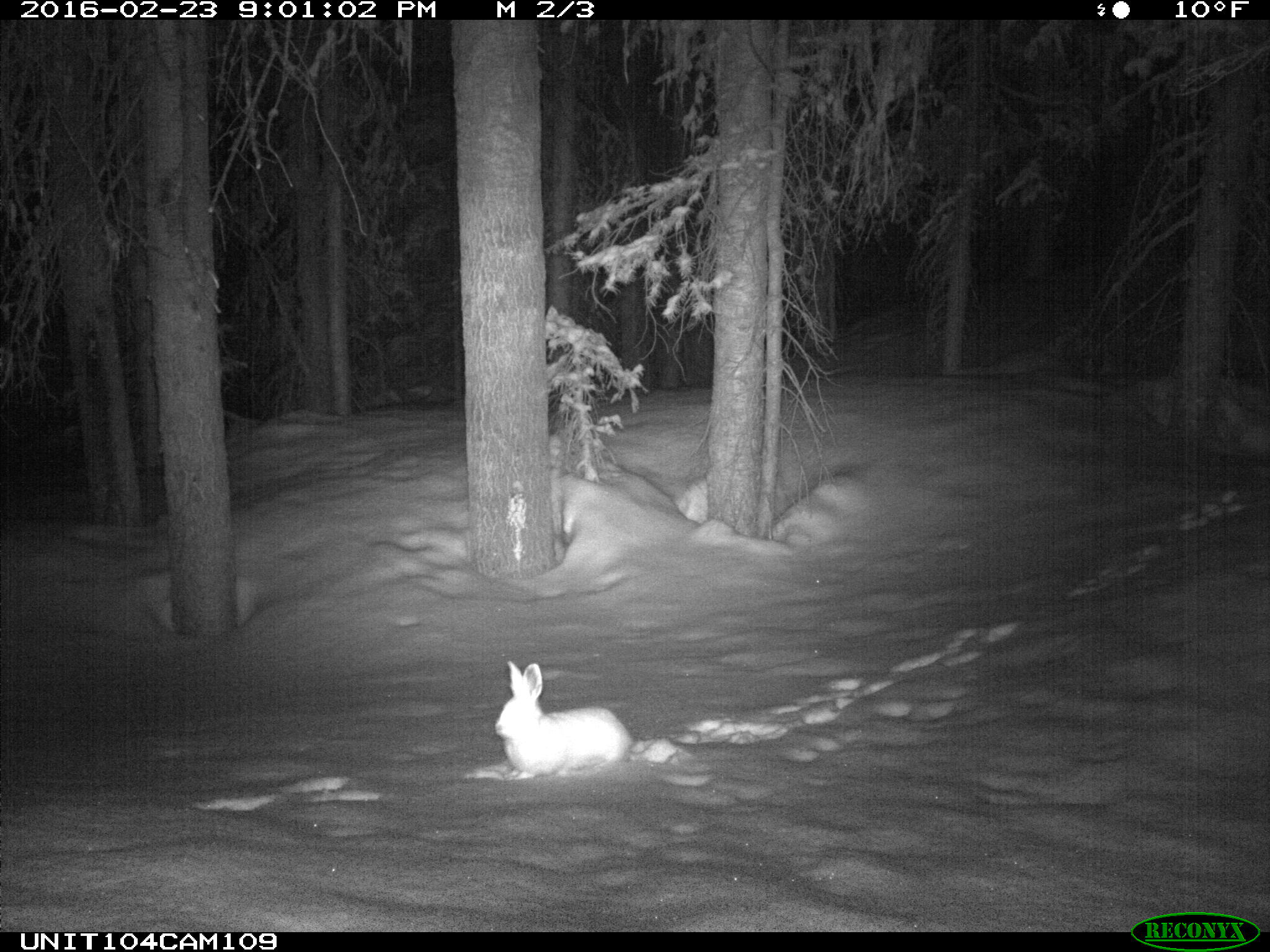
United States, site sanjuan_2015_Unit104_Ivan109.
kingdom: Animalia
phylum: Chordata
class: Mammalia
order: Lagomorpha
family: Leporidae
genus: Lepus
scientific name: Lepus americanus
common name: snowshoe hare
Lepus americanus (snowshoe hare).